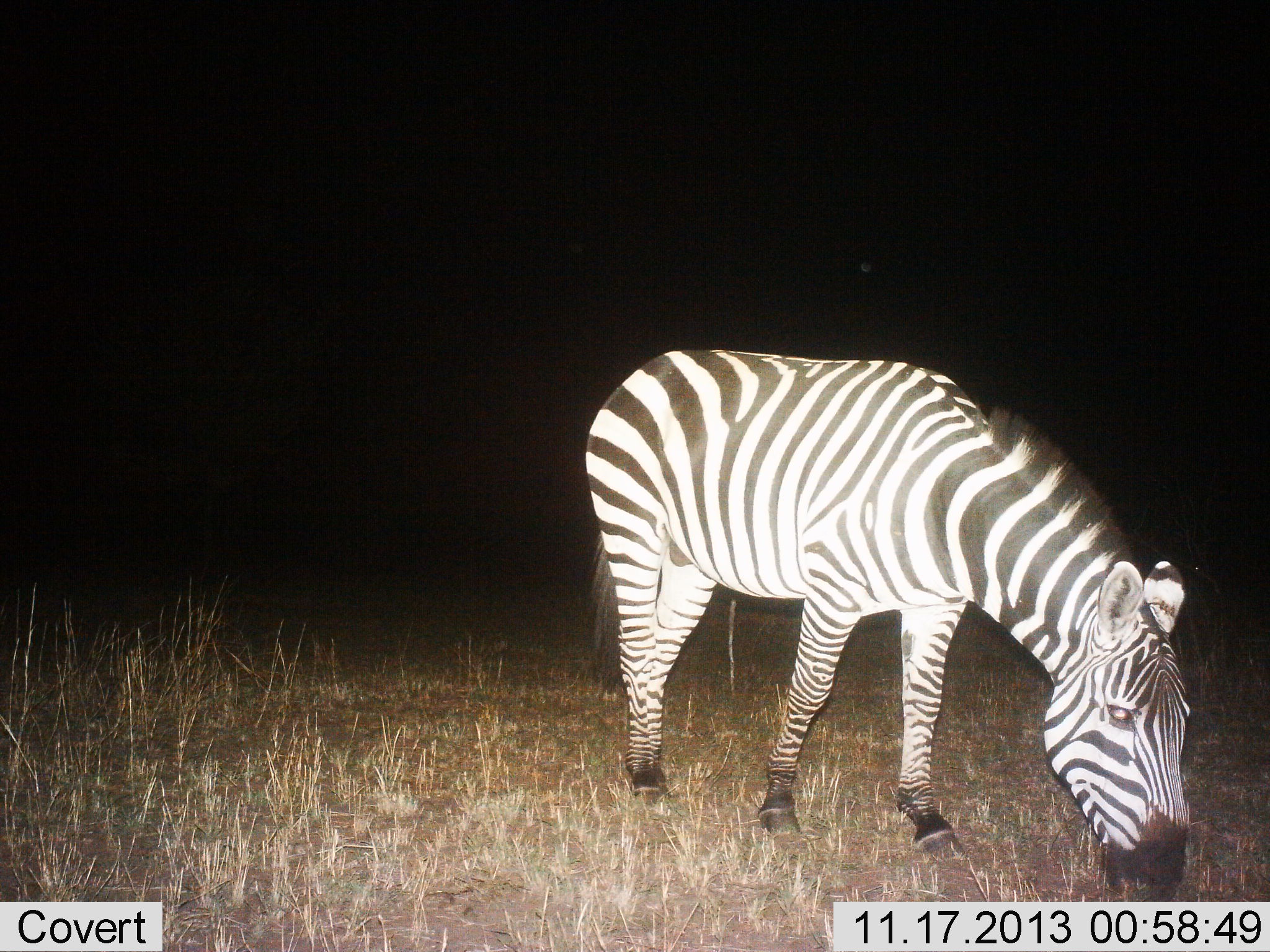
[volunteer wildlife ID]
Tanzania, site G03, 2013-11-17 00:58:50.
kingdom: Animalia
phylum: Chordata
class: Mammalia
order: Perissodactyla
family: Equidae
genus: Equus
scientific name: Equus quagga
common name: plains zebra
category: zebra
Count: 1.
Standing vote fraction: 20%.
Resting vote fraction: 0%.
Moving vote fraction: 10%.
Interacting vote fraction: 0%.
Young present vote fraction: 0%.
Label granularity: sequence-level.